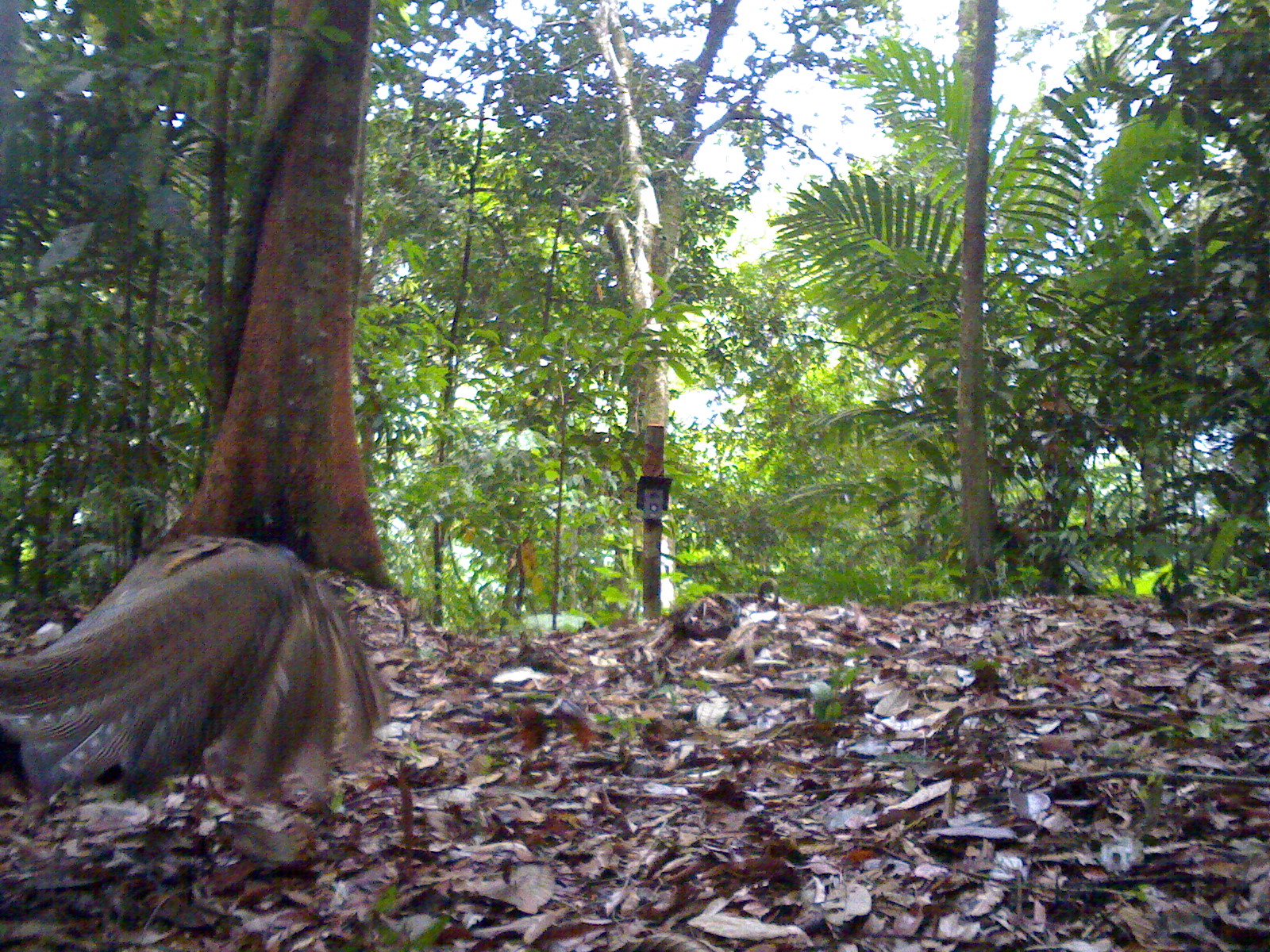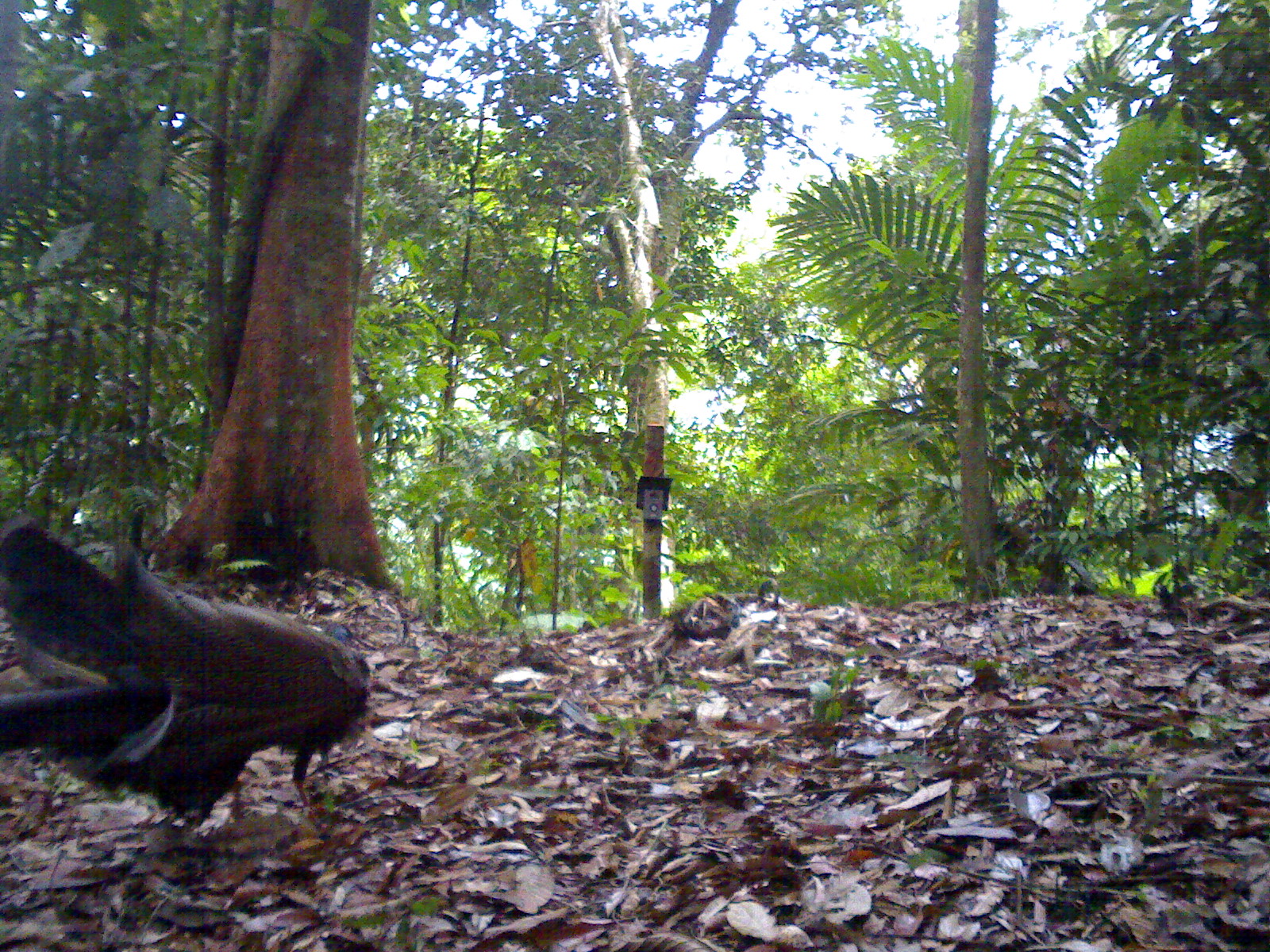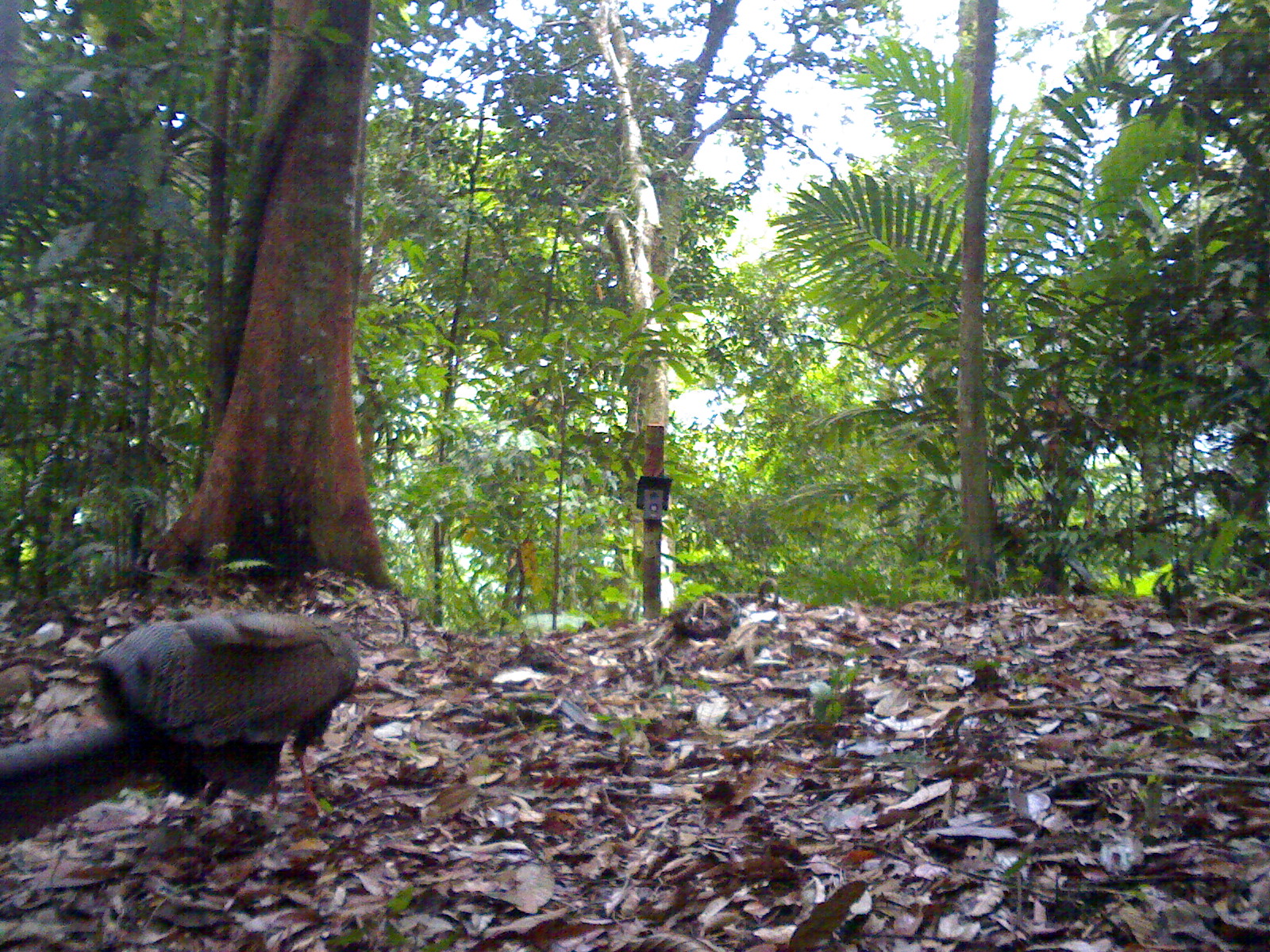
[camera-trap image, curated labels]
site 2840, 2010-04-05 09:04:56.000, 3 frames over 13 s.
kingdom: Animalia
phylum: Chordata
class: Aves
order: Galliformes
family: Phasianidae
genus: Argusianus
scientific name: Argusianus argus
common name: great argus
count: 1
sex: female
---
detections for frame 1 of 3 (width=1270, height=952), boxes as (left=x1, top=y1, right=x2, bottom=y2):
argusianus argus: (left=0, top=528, right=386, bottom=808)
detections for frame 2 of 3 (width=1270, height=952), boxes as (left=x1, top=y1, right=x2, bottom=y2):
argusianus argus: (left=0, top=514, right=373, bottom=830)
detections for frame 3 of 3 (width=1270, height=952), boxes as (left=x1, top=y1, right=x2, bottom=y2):
argusianus argus: (left=0, top=604, right=361, bottom=841)